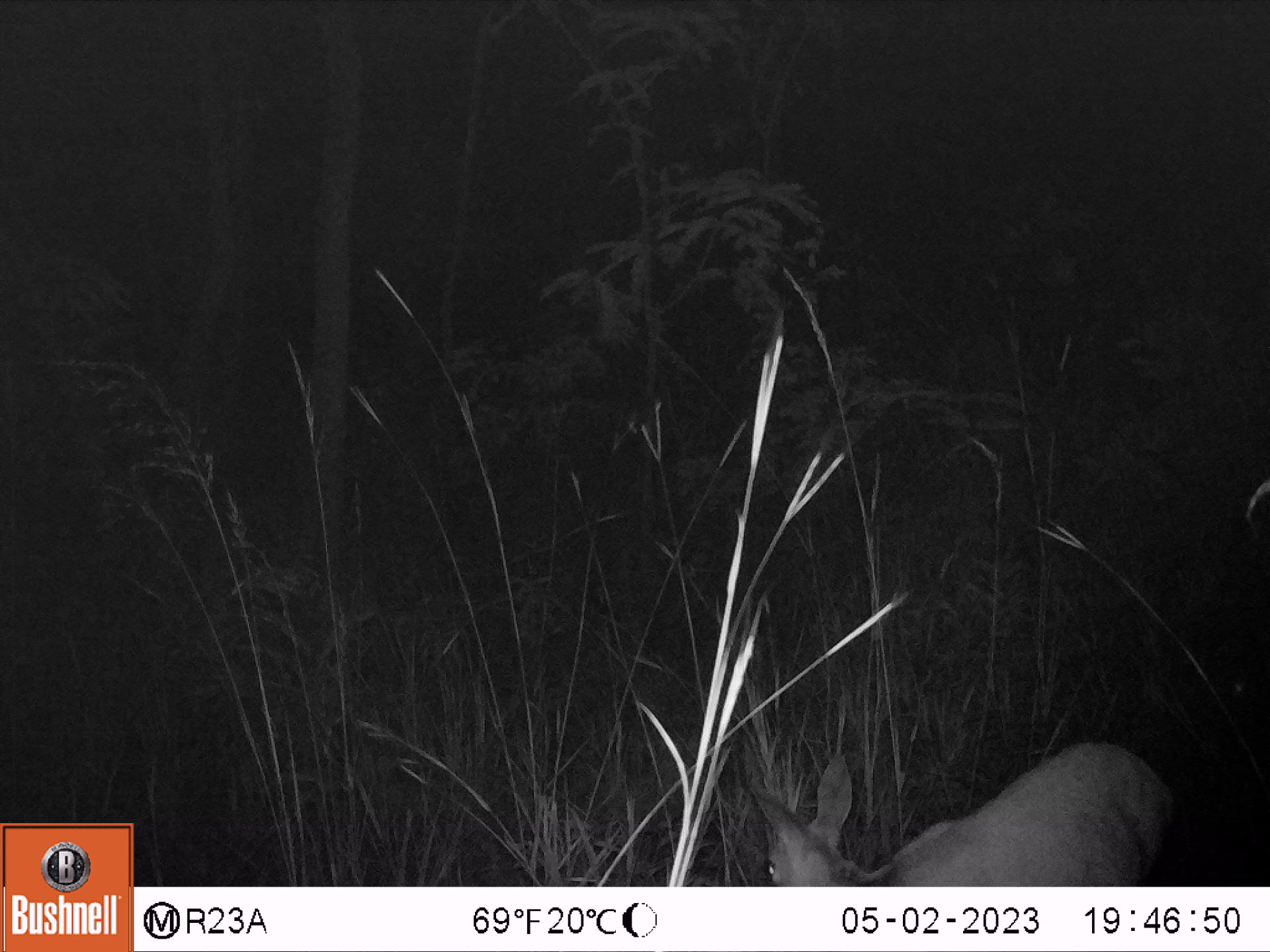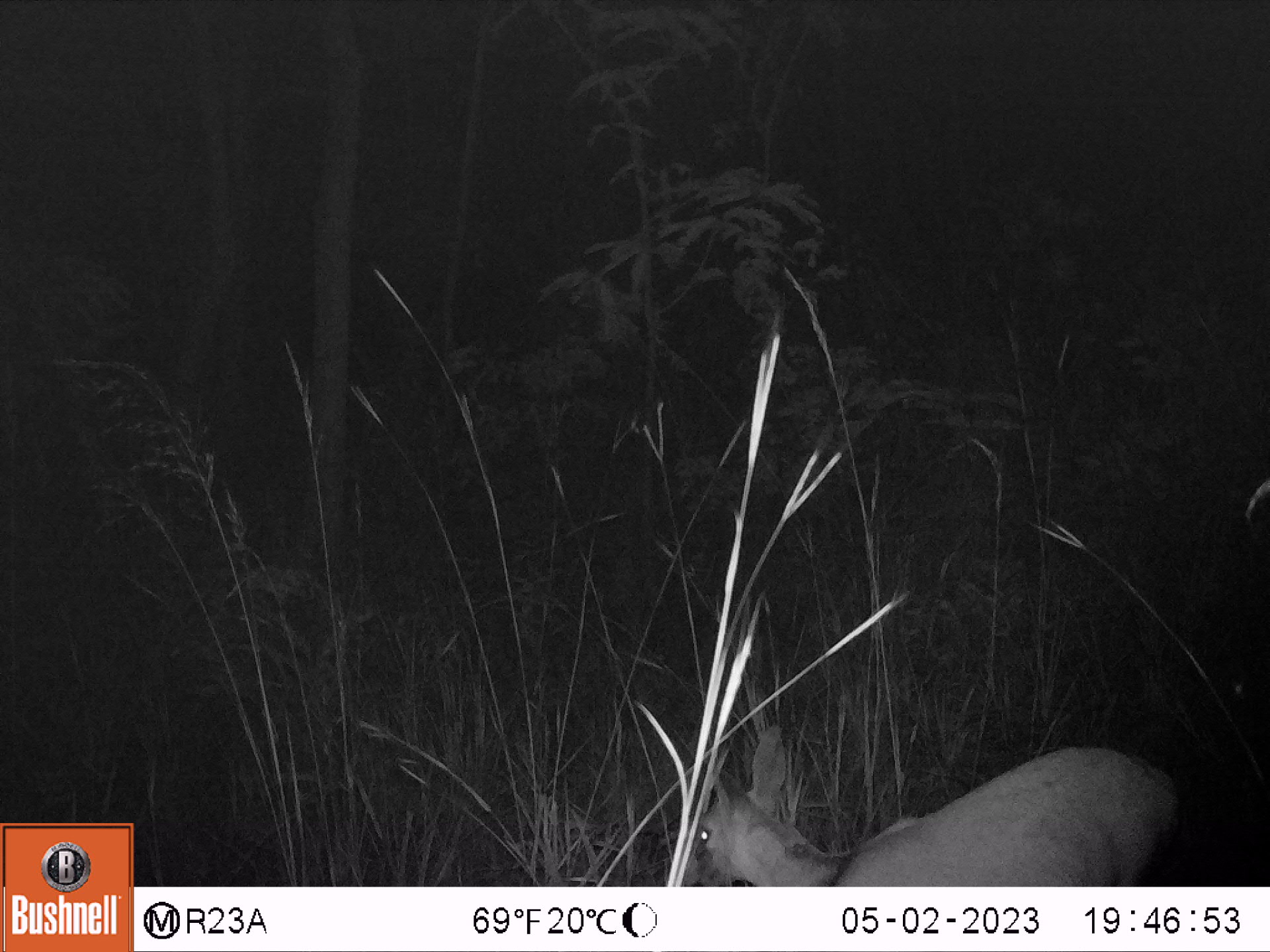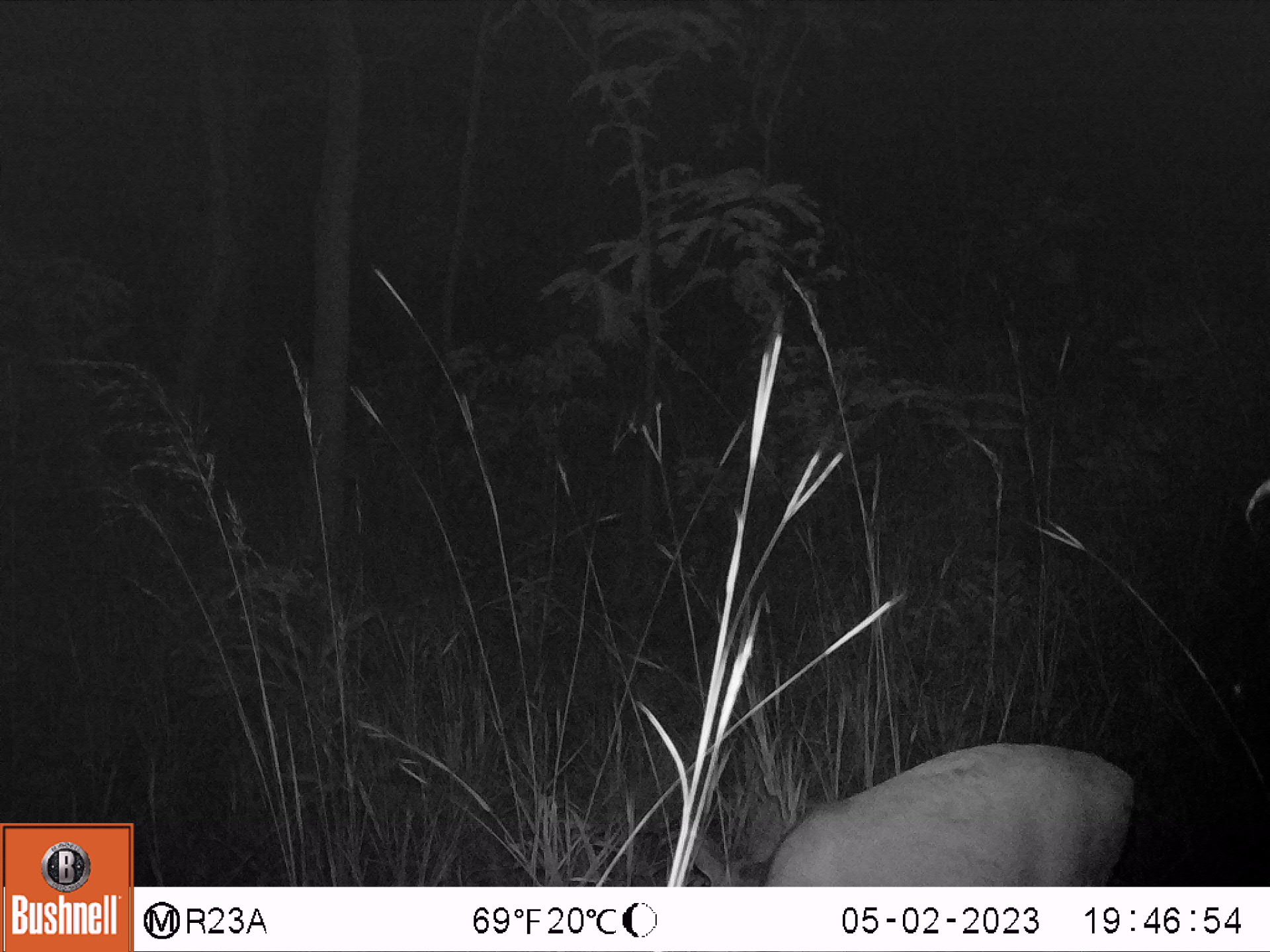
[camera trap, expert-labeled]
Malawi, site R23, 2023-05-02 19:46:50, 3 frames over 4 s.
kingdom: Animalia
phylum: Chordata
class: Mammalia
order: Artiodactyla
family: Bovidae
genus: Sylvicapra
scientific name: Sylvicapra grimmia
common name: common duiker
Common duiker (Sylvicapra grimmia), count 1.